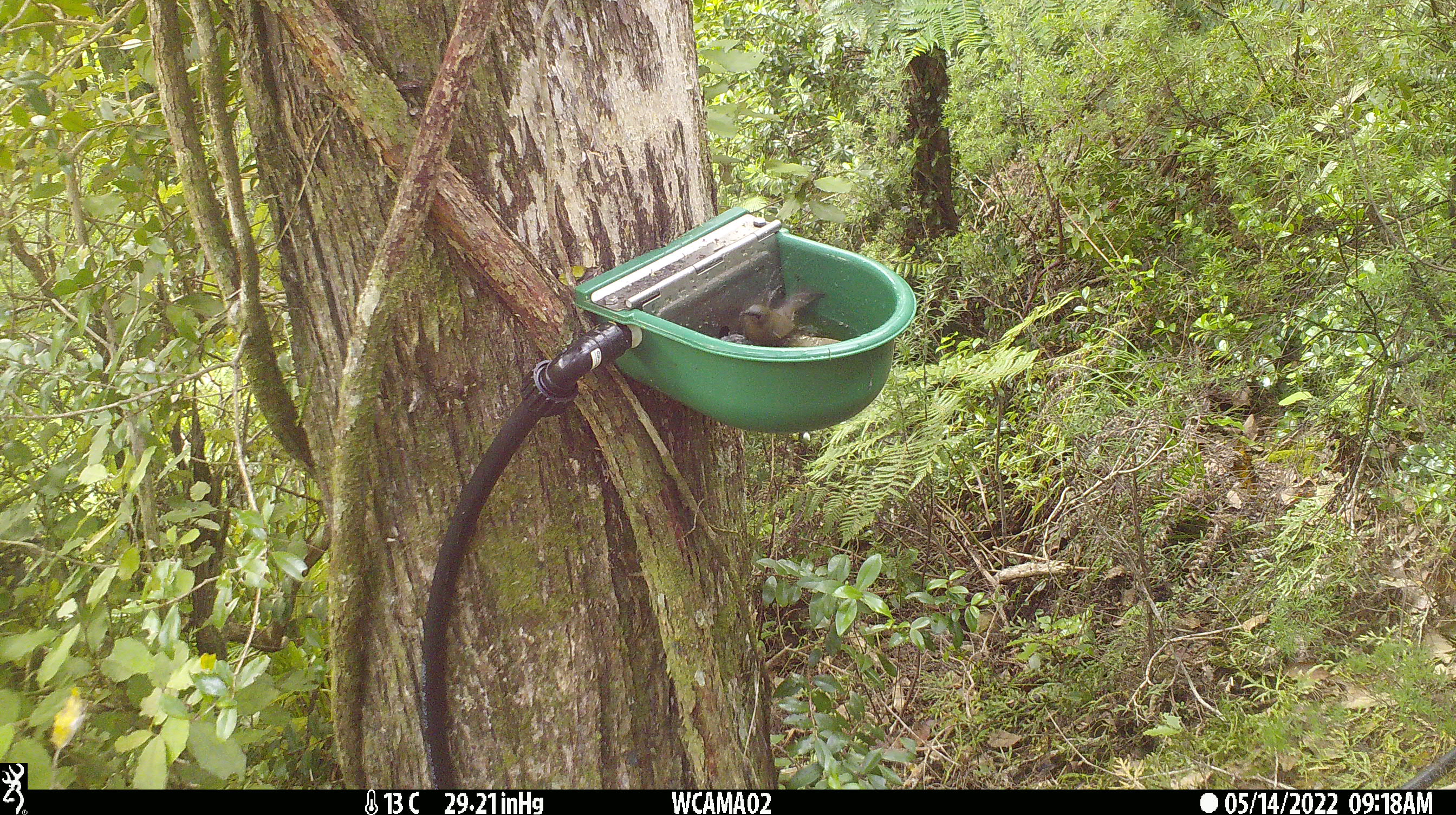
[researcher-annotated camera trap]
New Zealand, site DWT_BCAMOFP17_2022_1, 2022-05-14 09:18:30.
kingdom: Animalia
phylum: Chordata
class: Aves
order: Passeriformes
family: Meliphagidae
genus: Anthornis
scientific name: Anthornis melanura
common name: new zealand bellbird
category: bellbird